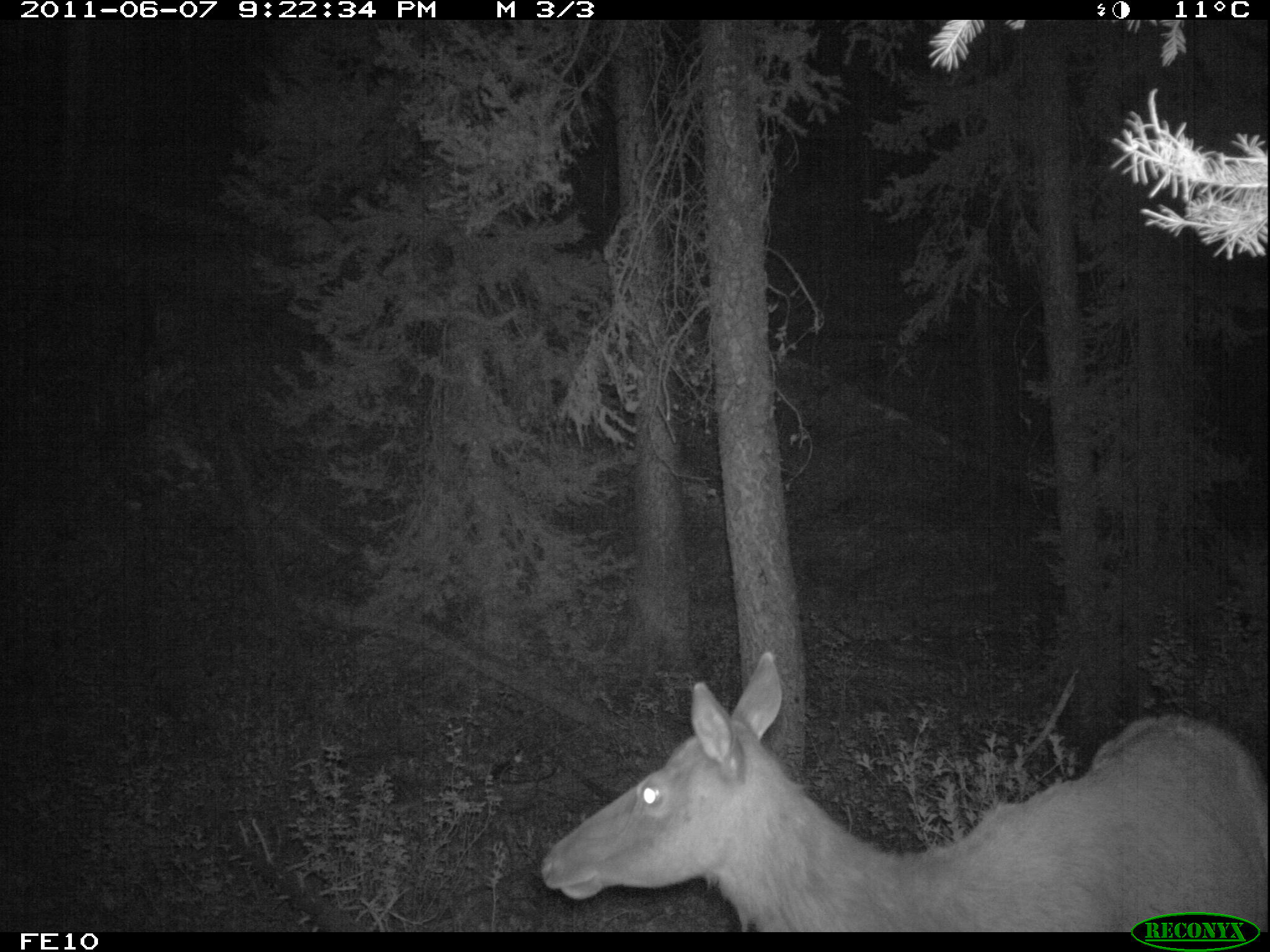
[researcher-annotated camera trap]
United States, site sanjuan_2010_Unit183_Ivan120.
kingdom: Animalia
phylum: Chordata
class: Mammalia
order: Artiodactyla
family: Cervidae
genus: Cervus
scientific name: Cervus elaphus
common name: red deer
Cervus elaphus (red deer).